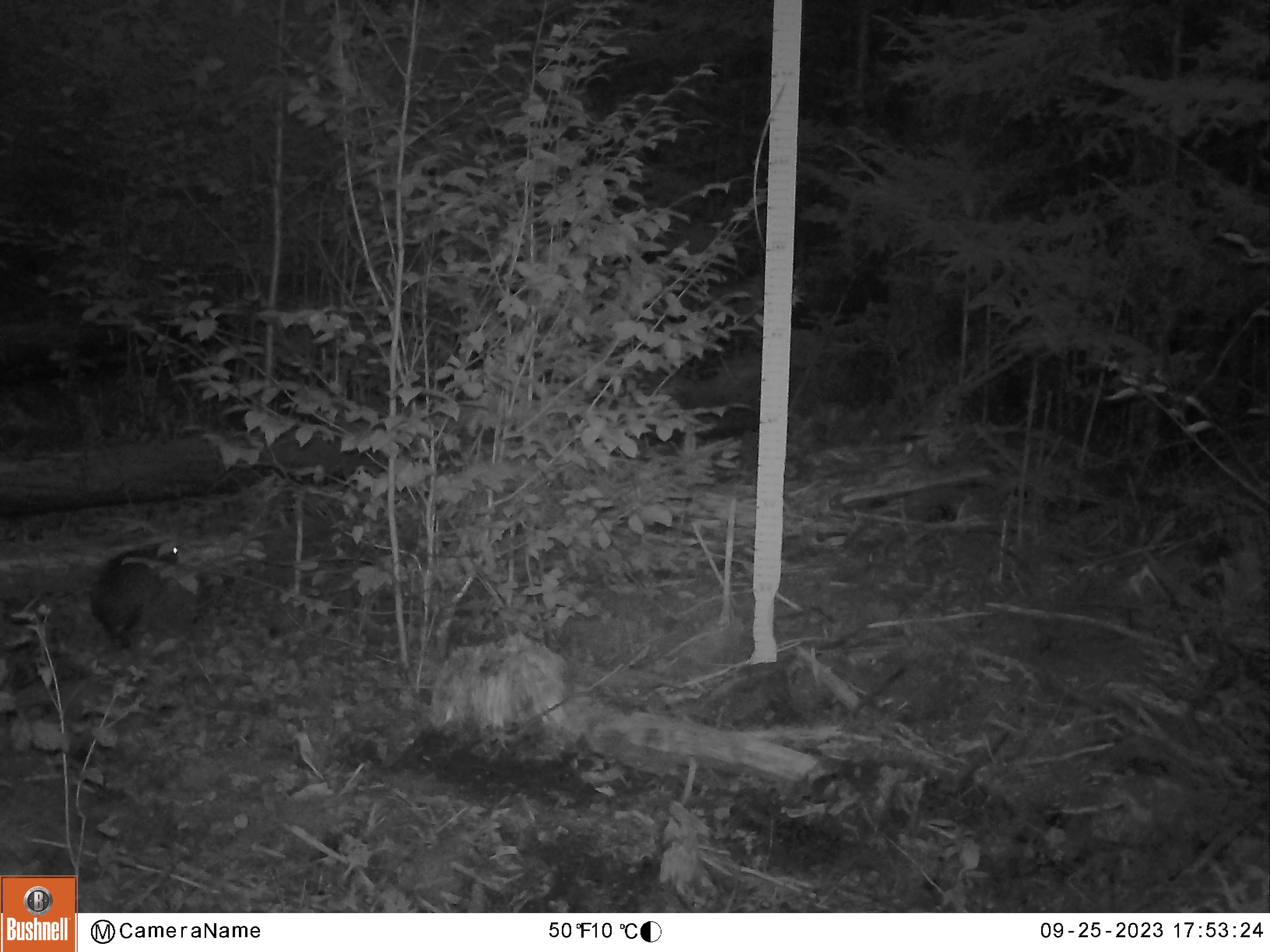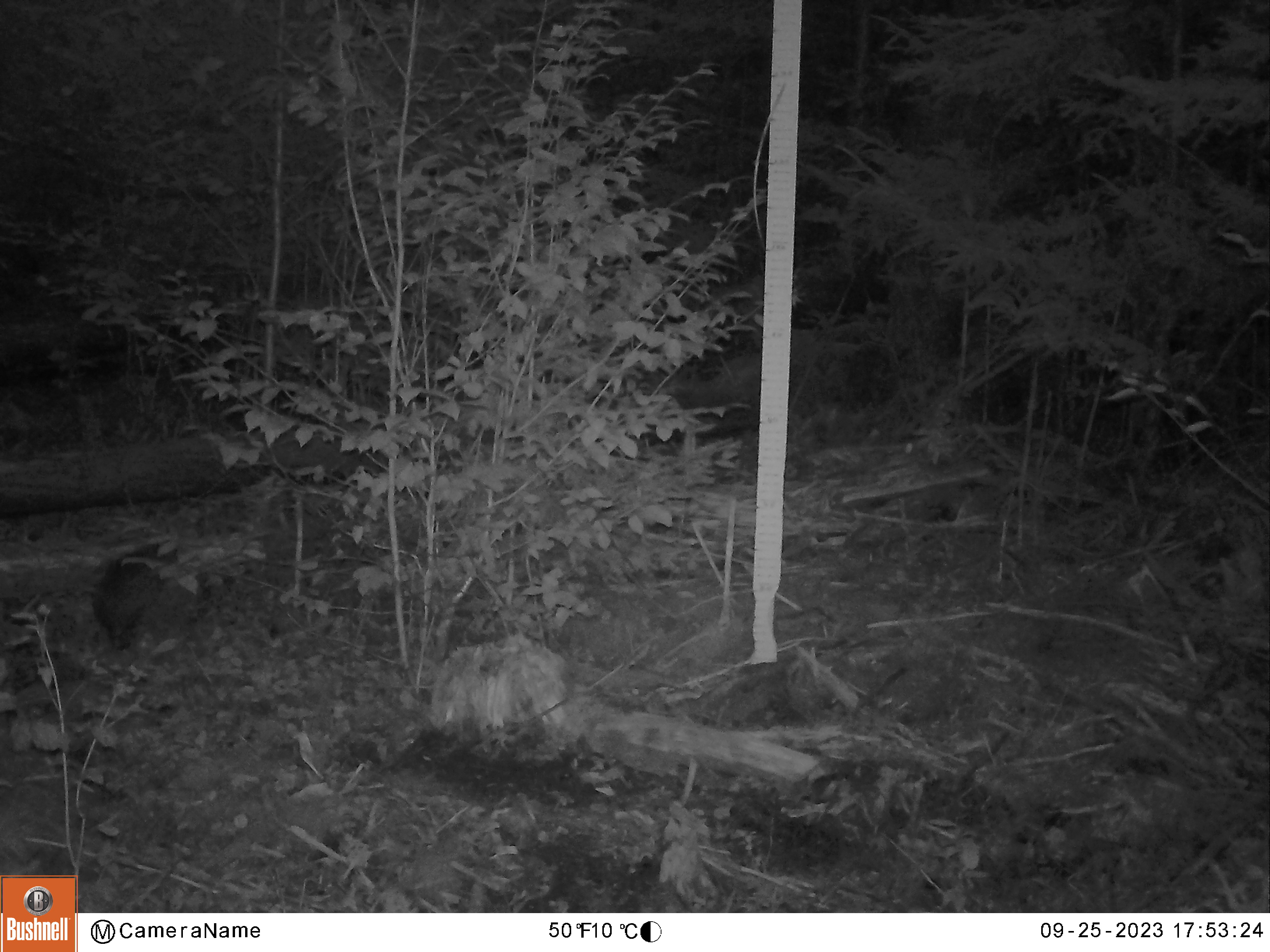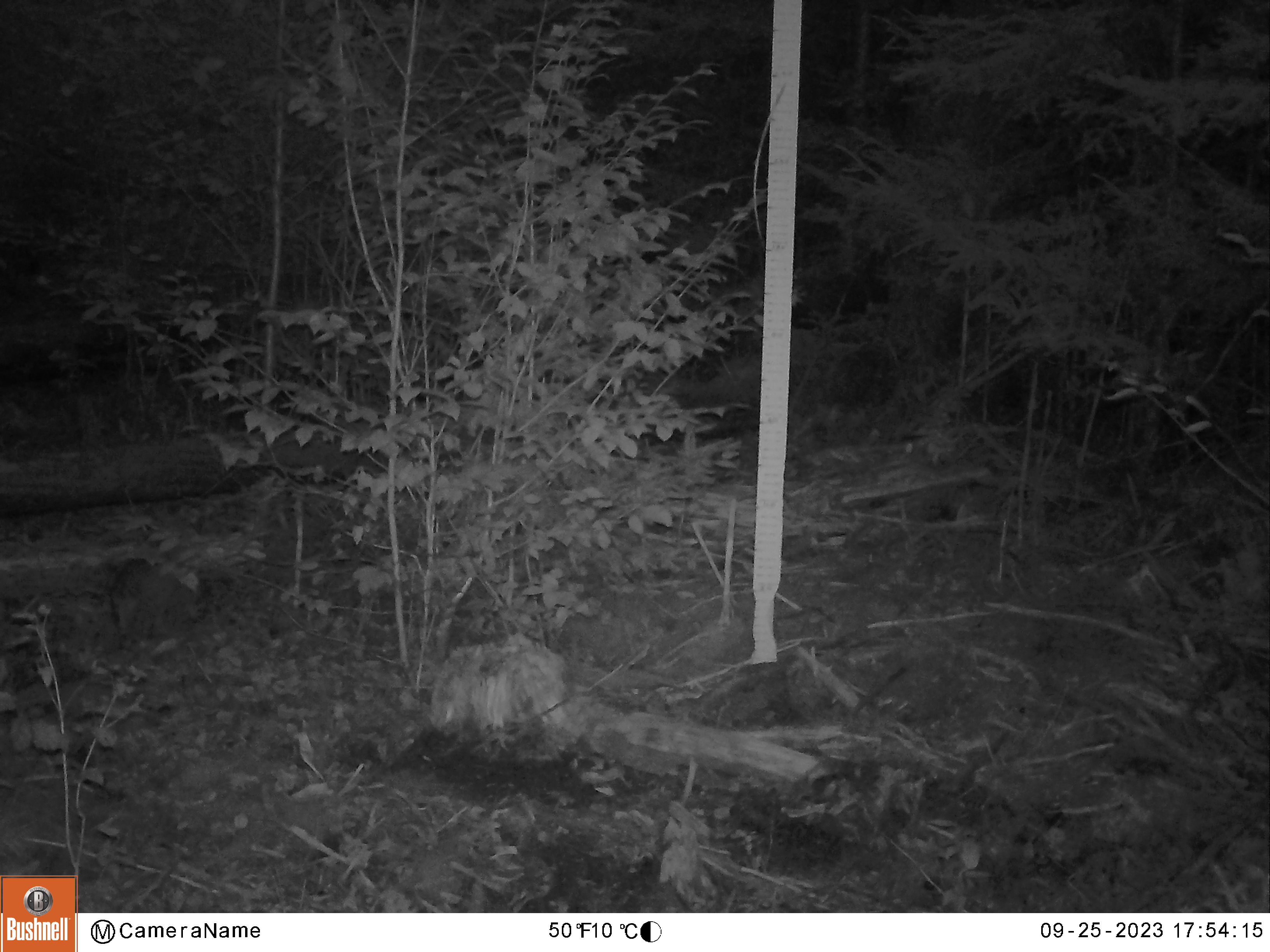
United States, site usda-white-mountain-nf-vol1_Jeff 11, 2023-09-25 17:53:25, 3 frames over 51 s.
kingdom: Animalia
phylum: Chordata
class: Mammalia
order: Lagomorpha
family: Leporidae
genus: Lepus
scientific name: Lepus americanus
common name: snowshoe hare